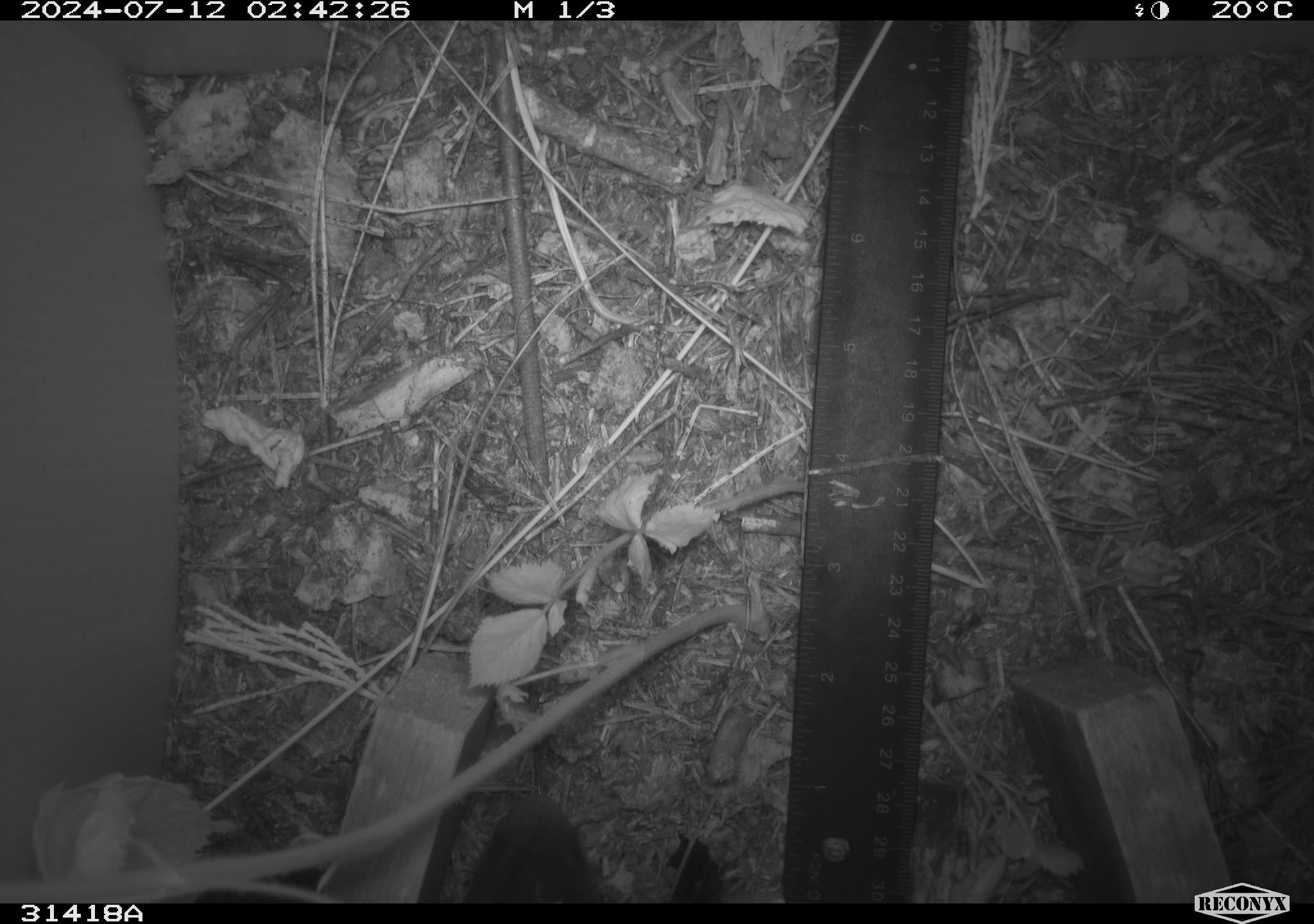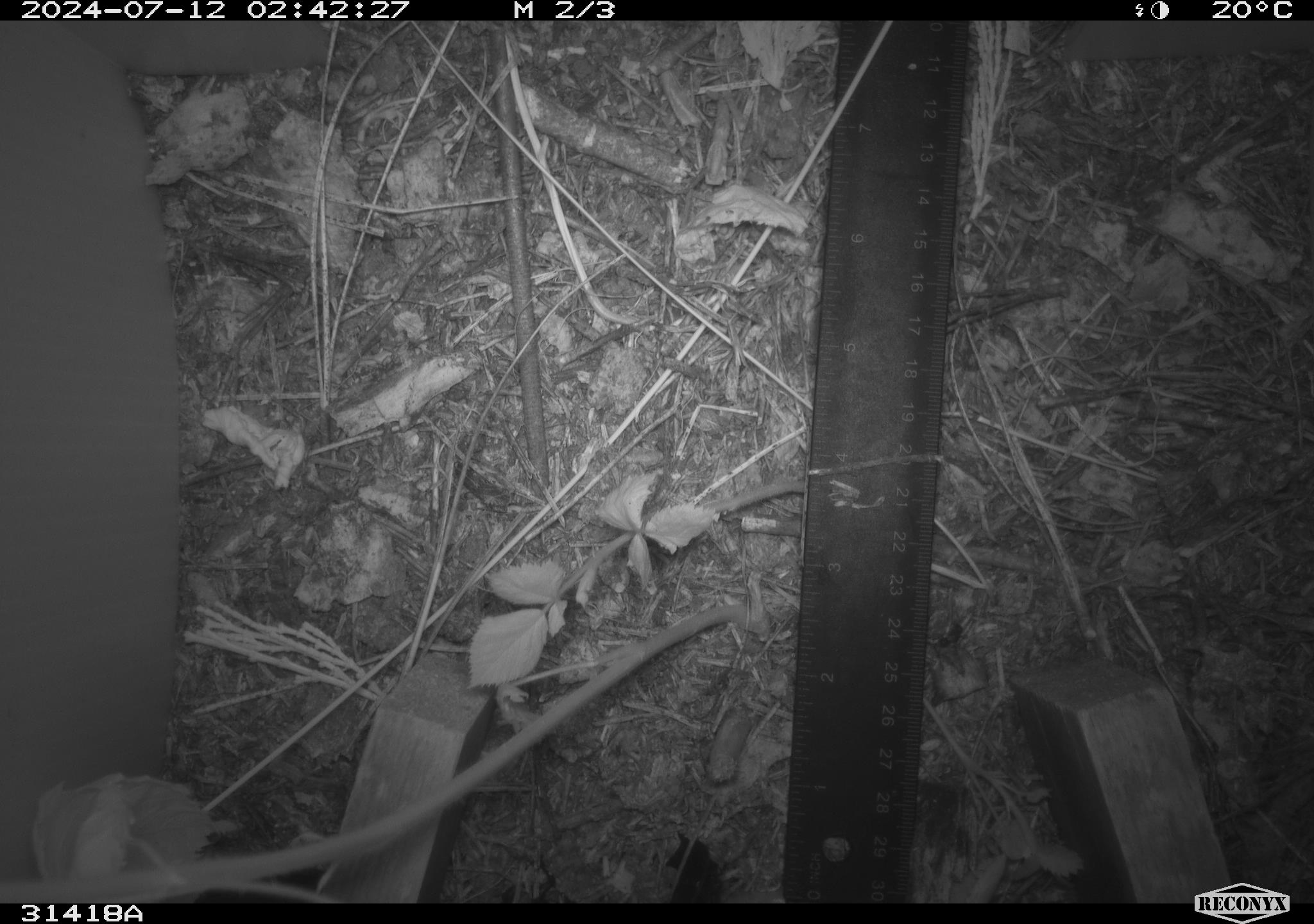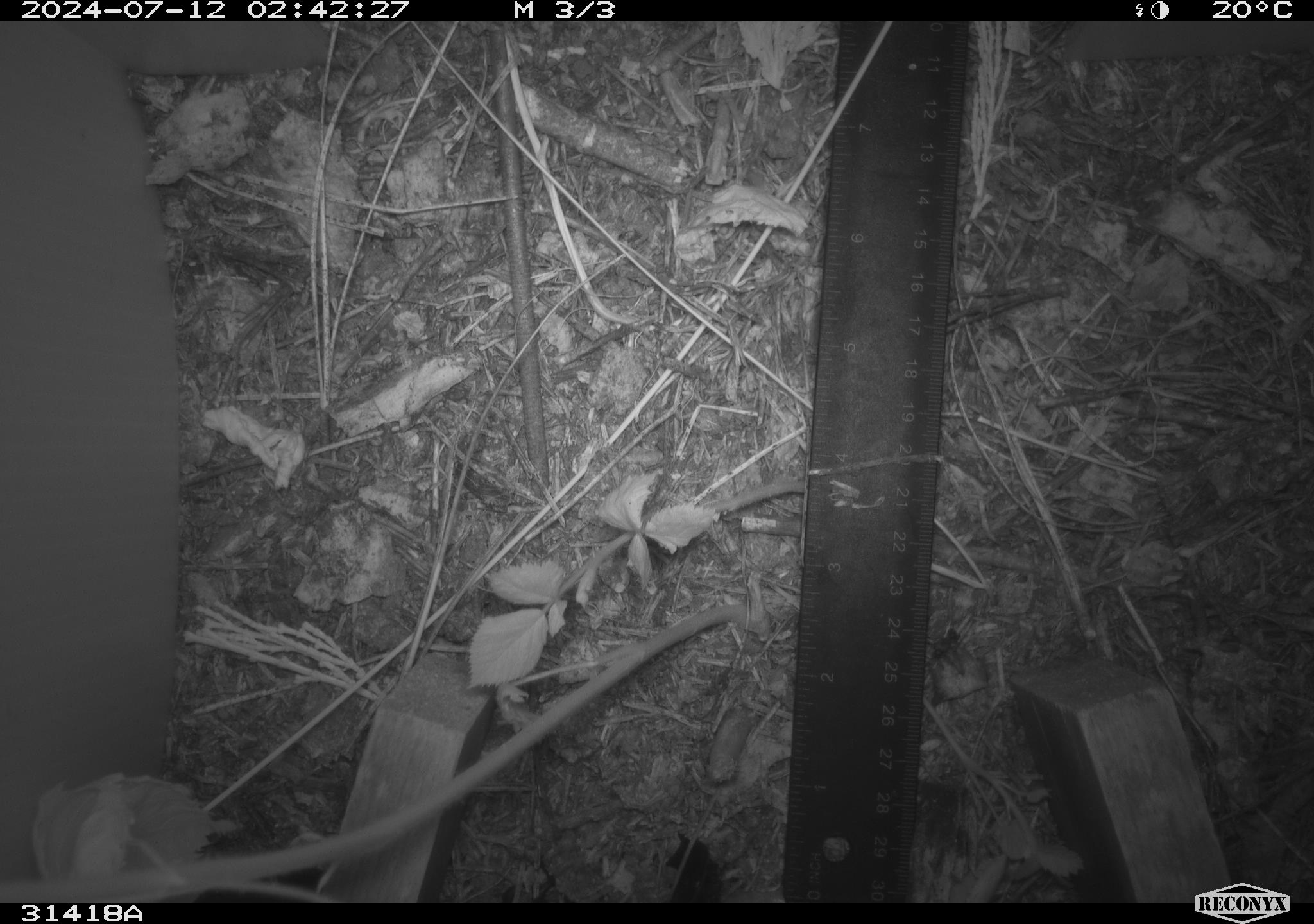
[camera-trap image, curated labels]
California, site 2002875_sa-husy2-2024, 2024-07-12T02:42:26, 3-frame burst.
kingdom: Animalia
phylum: Chordata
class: Mammalia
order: Carnivora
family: Mephitidae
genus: Mephitis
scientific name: Mephitis mephitis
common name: striped skunk